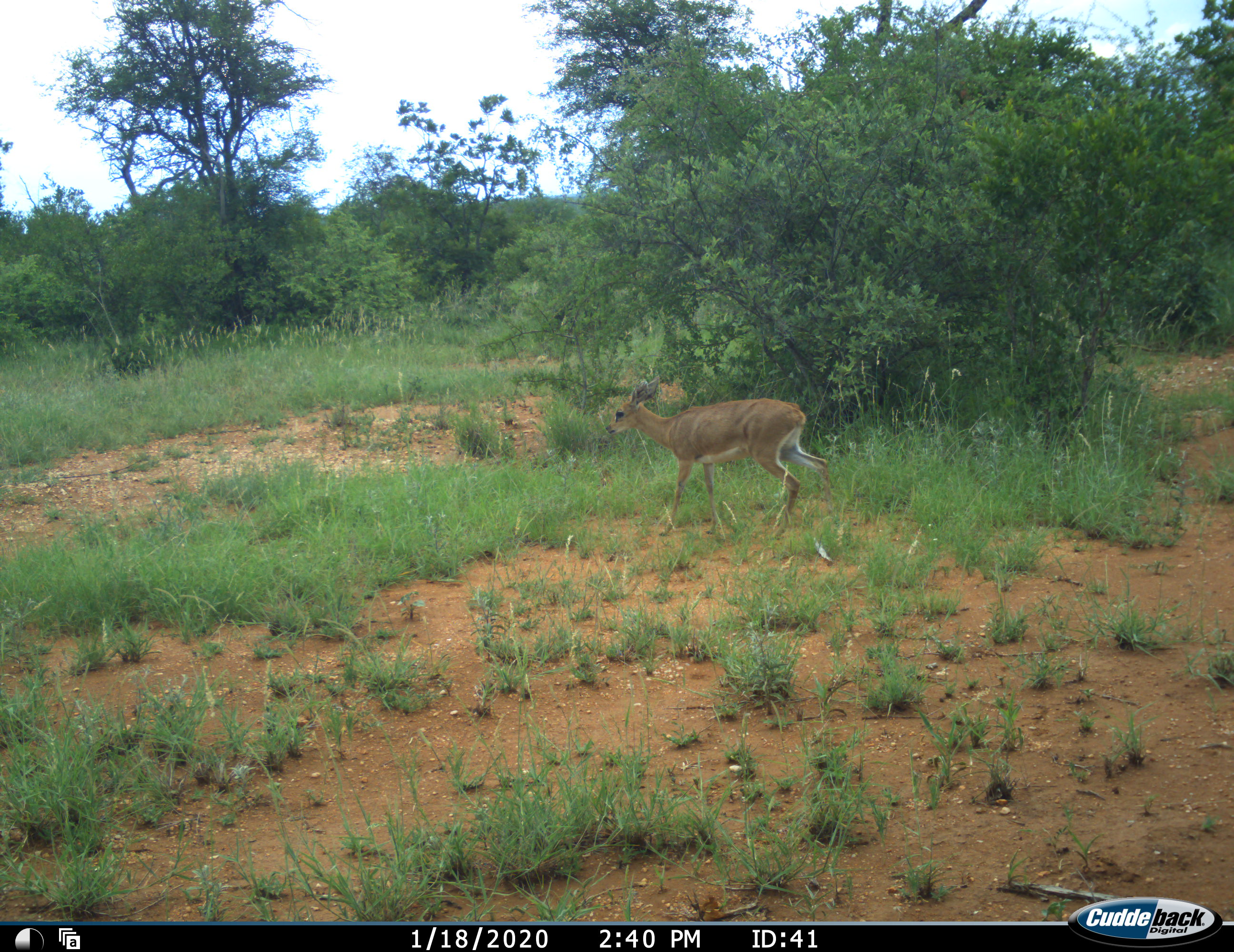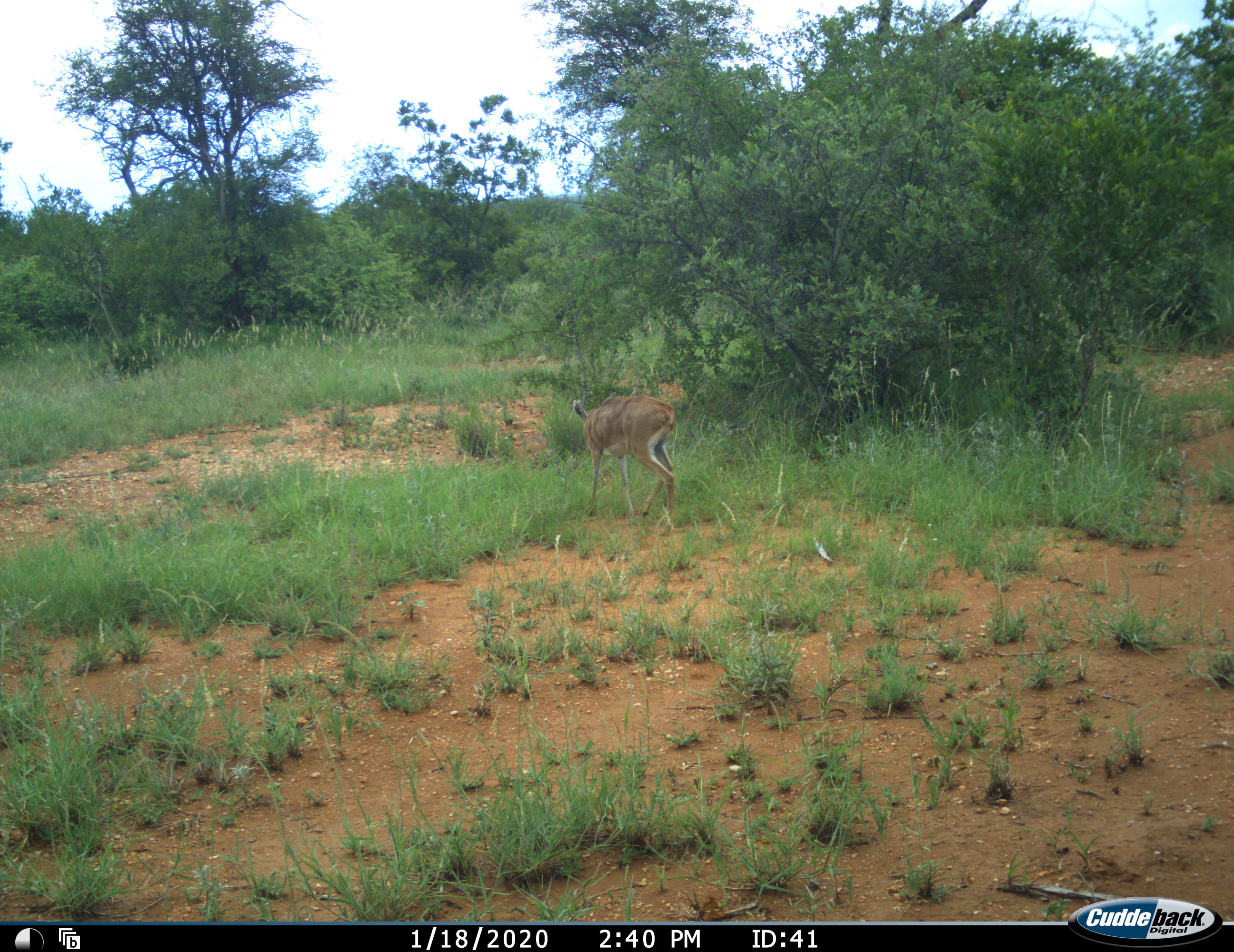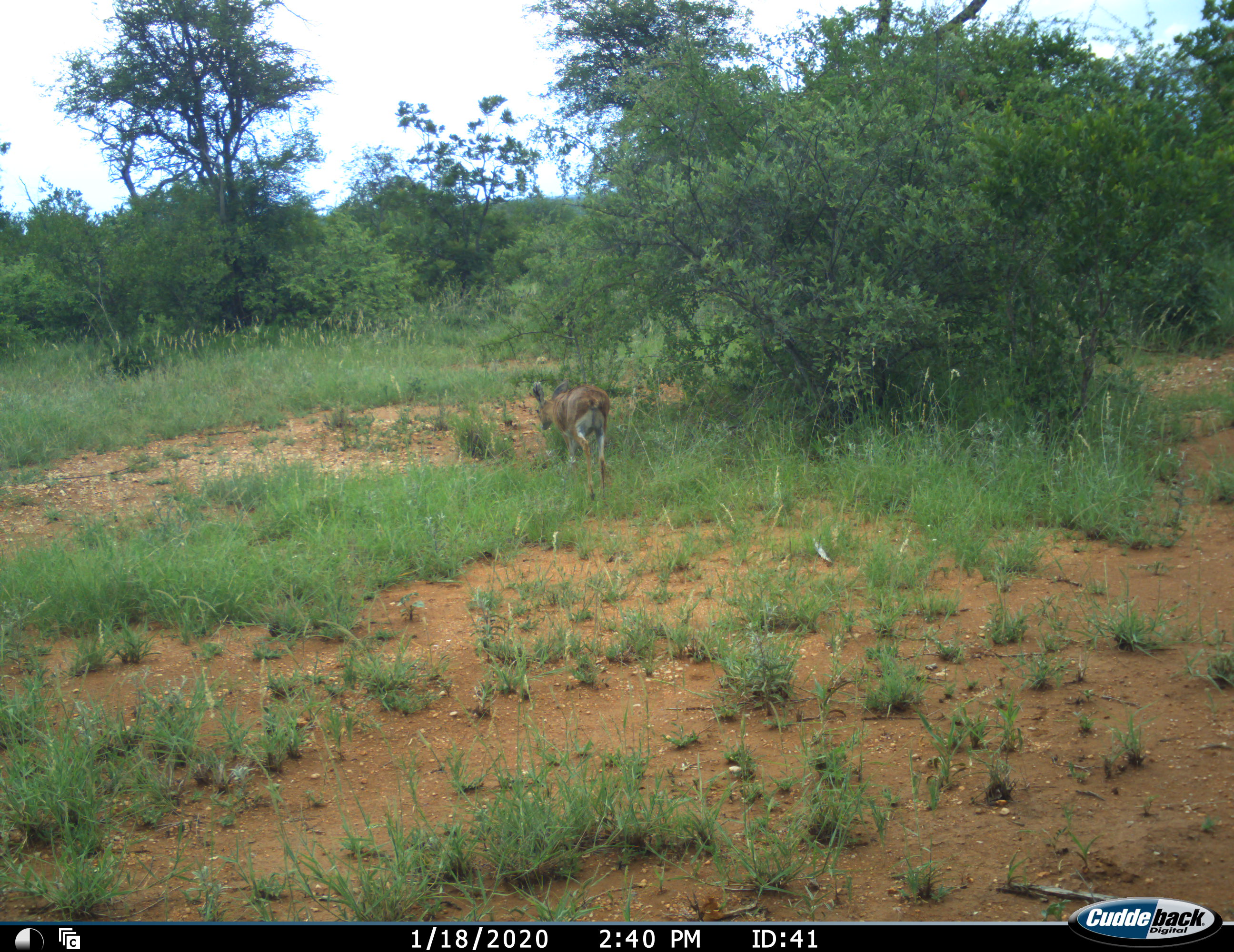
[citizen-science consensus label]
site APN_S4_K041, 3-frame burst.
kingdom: Animalia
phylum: Chordata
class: Mammalia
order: Artiodactyla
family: Bovidae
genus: Ourebia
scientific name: Ourebia ourebi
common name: oribi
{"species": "oribi (Ourebia ourebi)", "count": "1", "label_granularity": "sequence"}